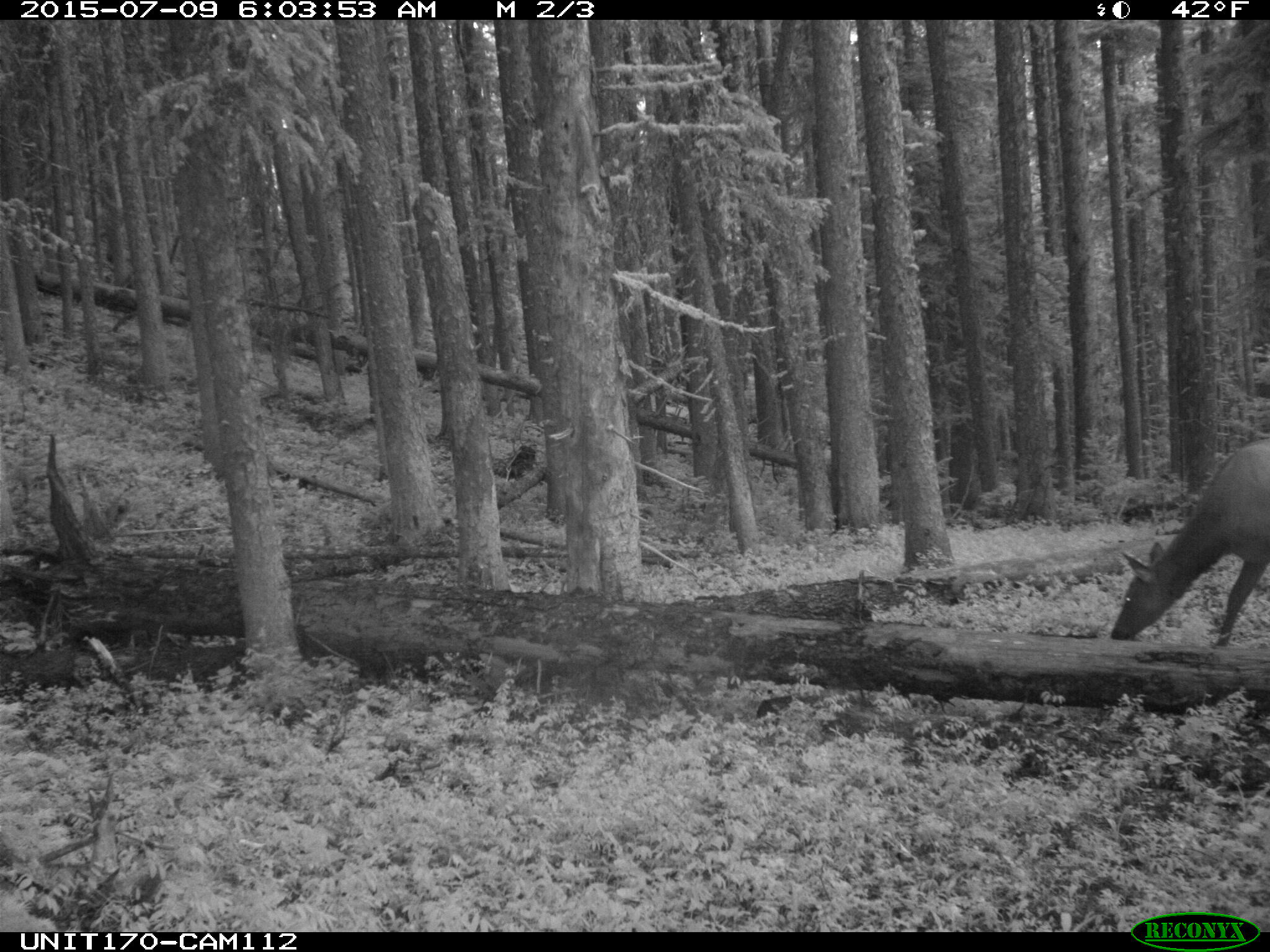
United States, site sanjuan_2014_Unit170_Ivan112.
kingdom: Animalia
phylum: Chordata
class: Mammalia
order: Artiodactyla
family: Cervidae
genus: Cervus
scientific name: Cervus elaphus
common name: red deer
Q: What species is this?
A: Cervus elaphus (red deer).